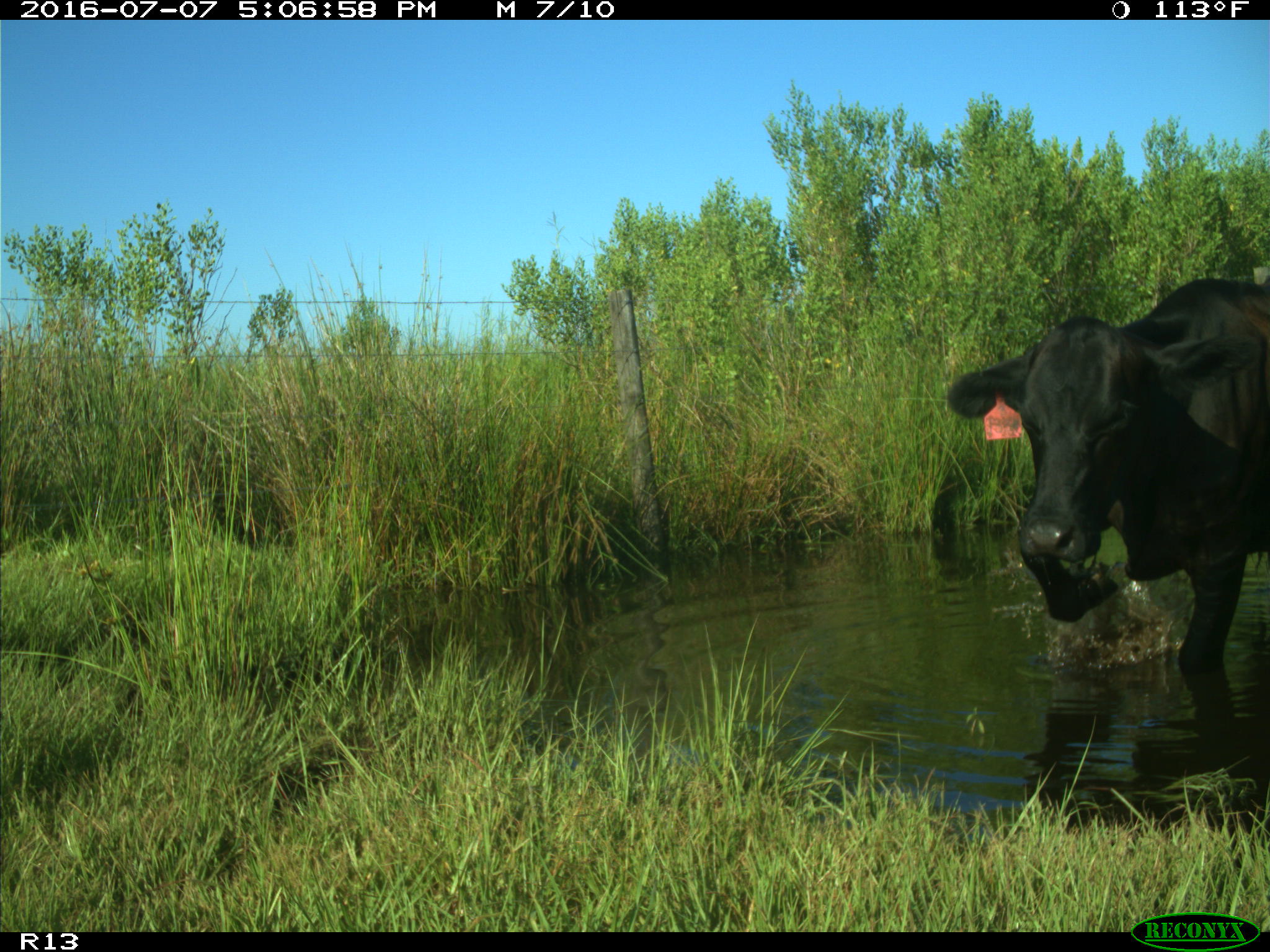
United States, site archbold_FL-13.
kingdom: Animalia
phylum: Chordata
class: Mammalia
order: Artiodactyla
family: Bovidae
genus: Bos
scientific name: Bos taurus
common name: domestic cow